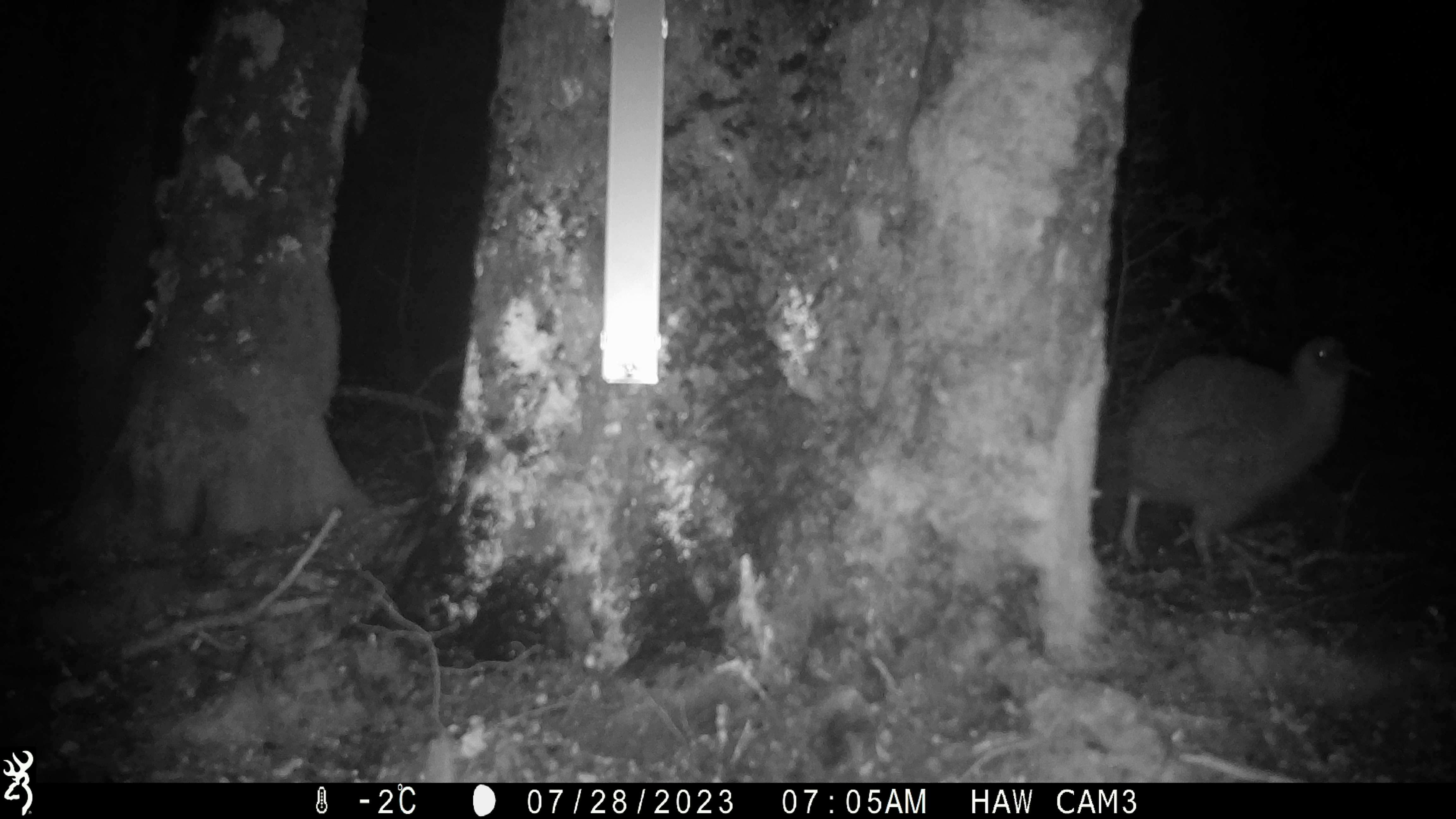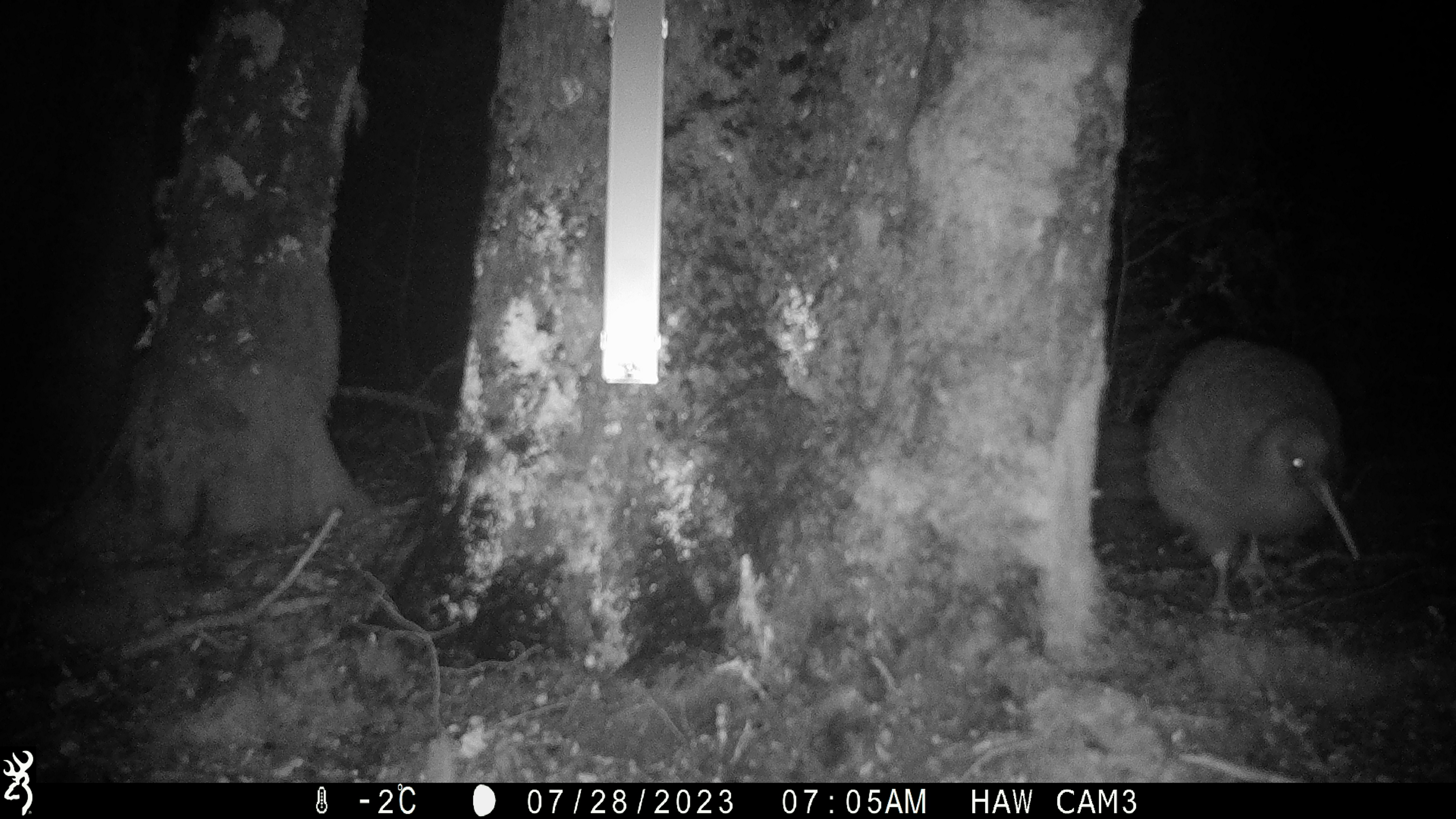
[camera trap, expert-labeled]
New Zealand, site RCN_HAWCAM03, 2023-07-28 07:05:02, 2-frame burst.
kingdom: Animalia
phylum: Chordata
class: Aves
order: Apterygiformes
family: Apterygidae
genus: Apteryx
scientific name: Apteryx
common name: kiwi